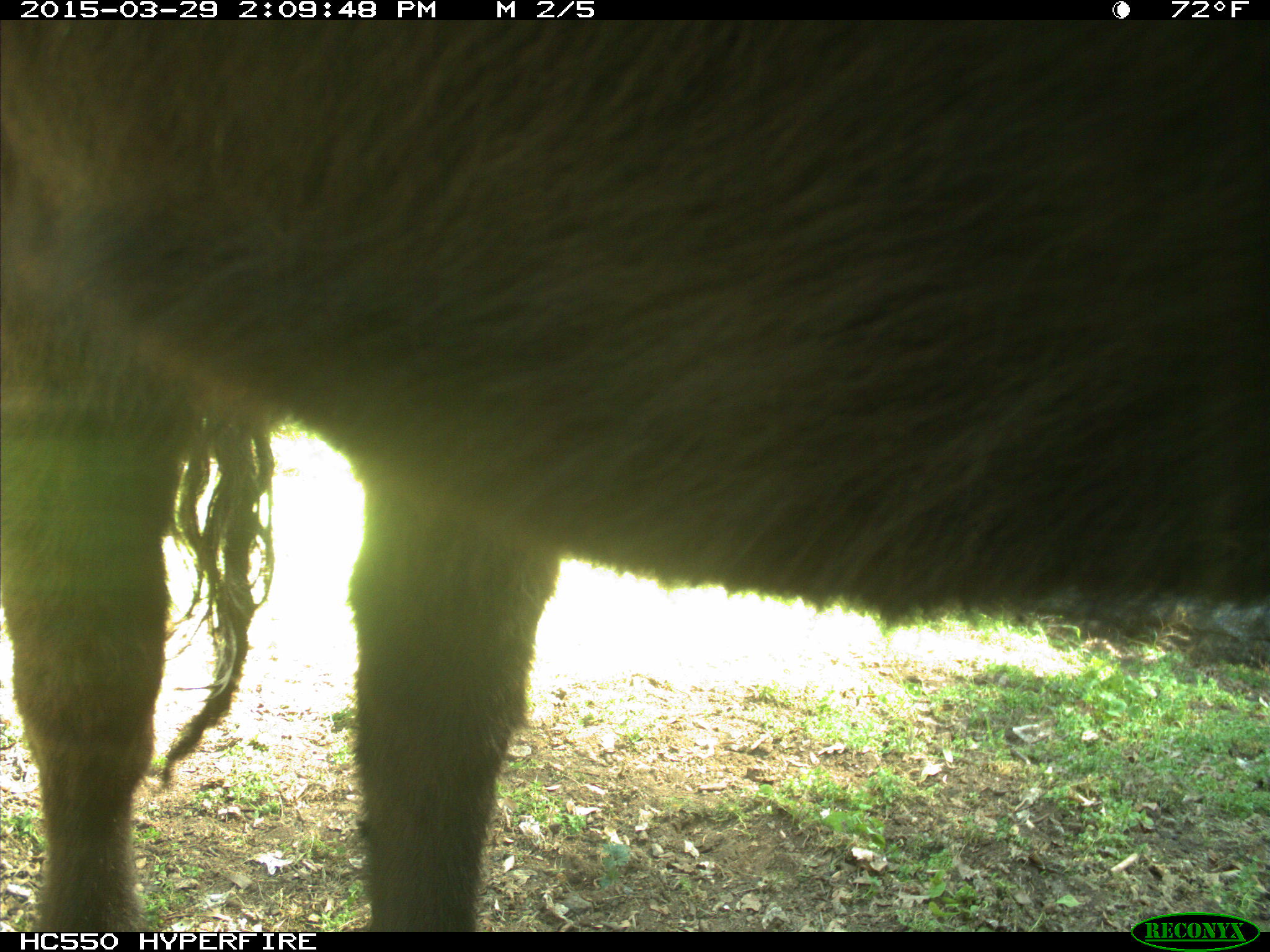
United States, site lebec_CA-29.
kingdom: Animalia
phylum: Chordata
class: Mammalia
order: Artiodactyla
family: Bovidae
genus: Bos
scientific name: Bos taurus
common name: domestic cow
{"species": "Bos taurus (domestic cow)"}